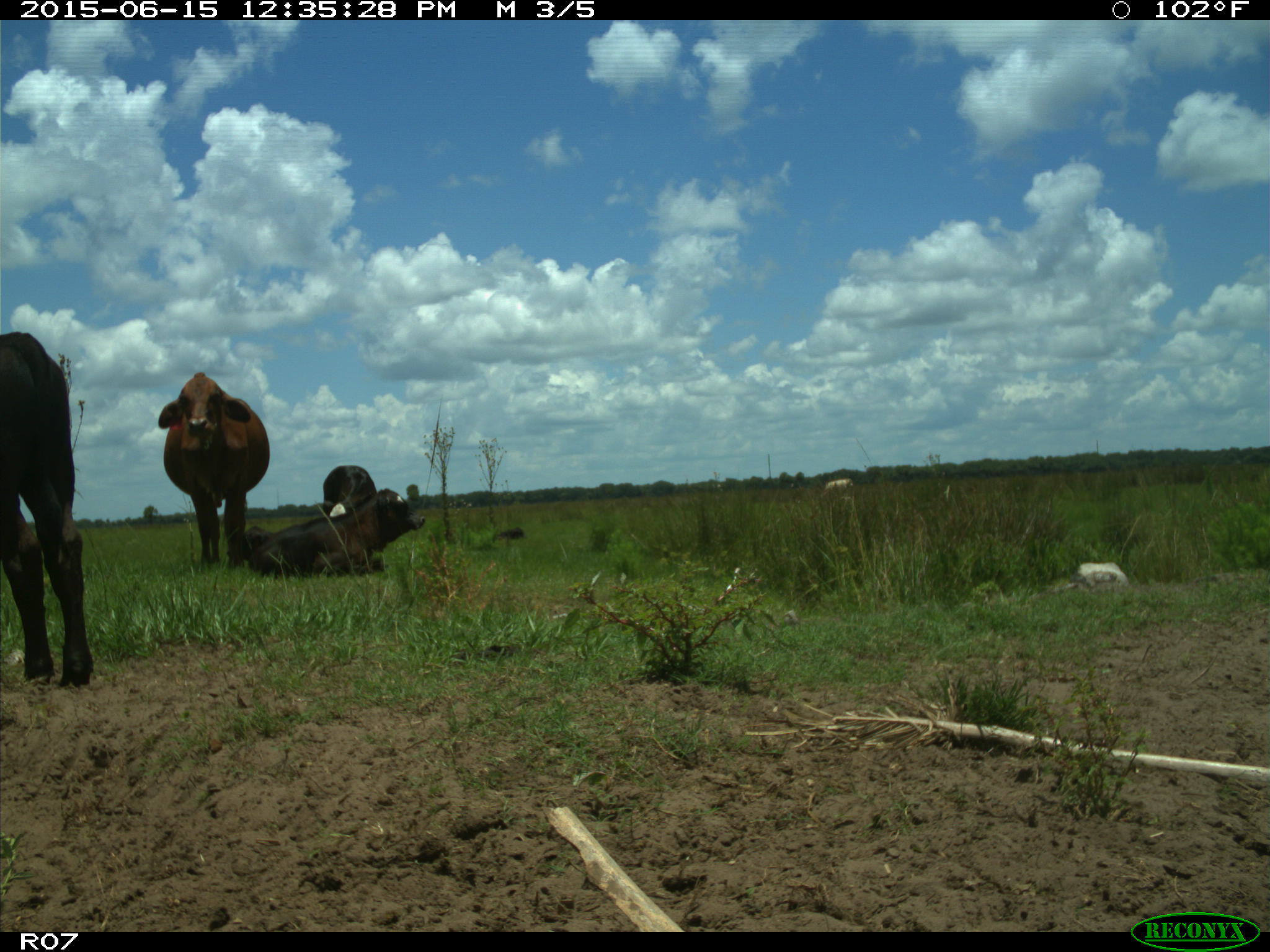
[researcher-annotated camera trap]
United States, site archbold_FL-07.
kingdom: Animalia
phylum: Chordata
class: Mammalia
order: Artiodactyla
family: Bovidae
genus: Bos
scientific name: Bos taurus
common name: domestic cow